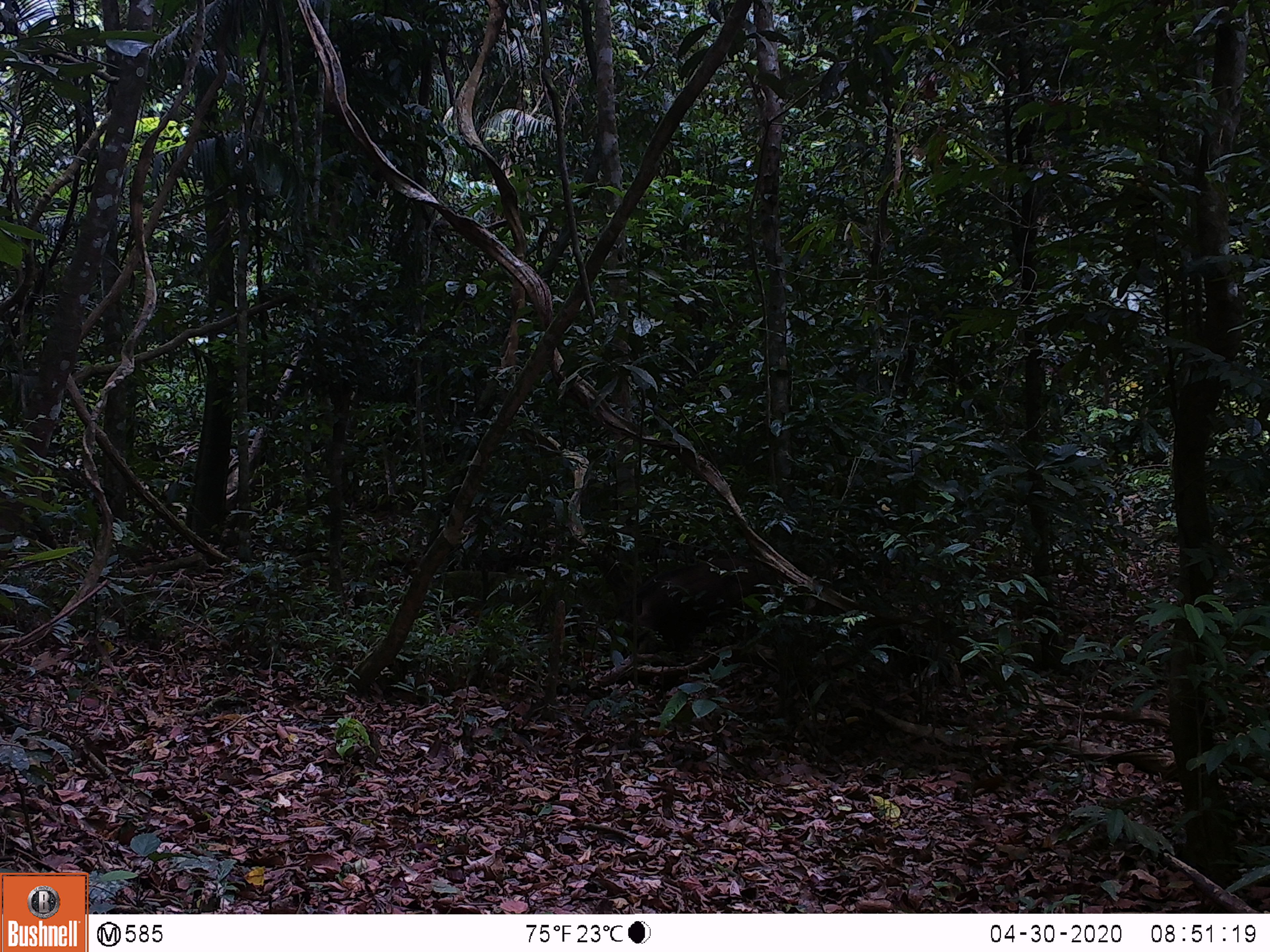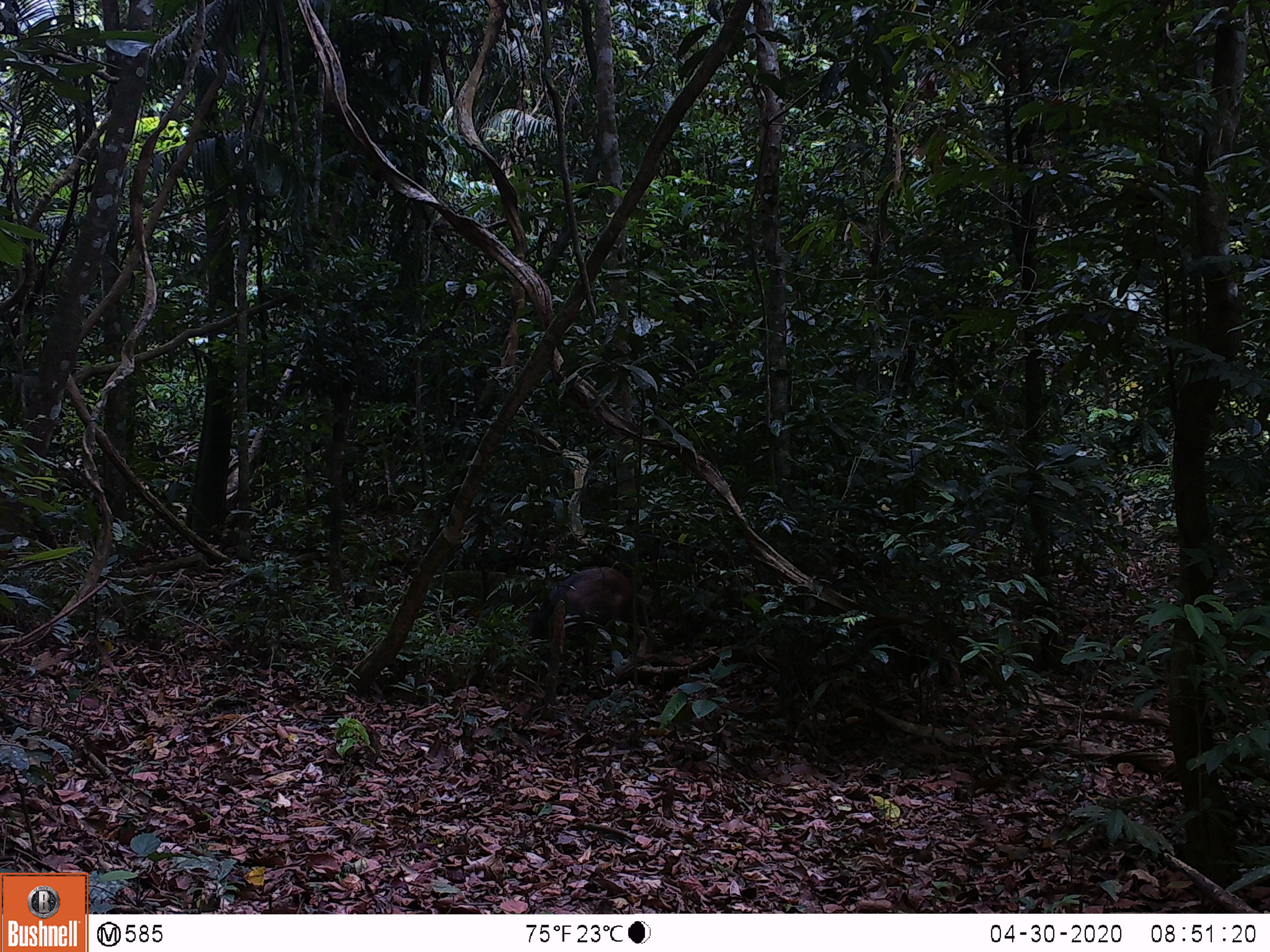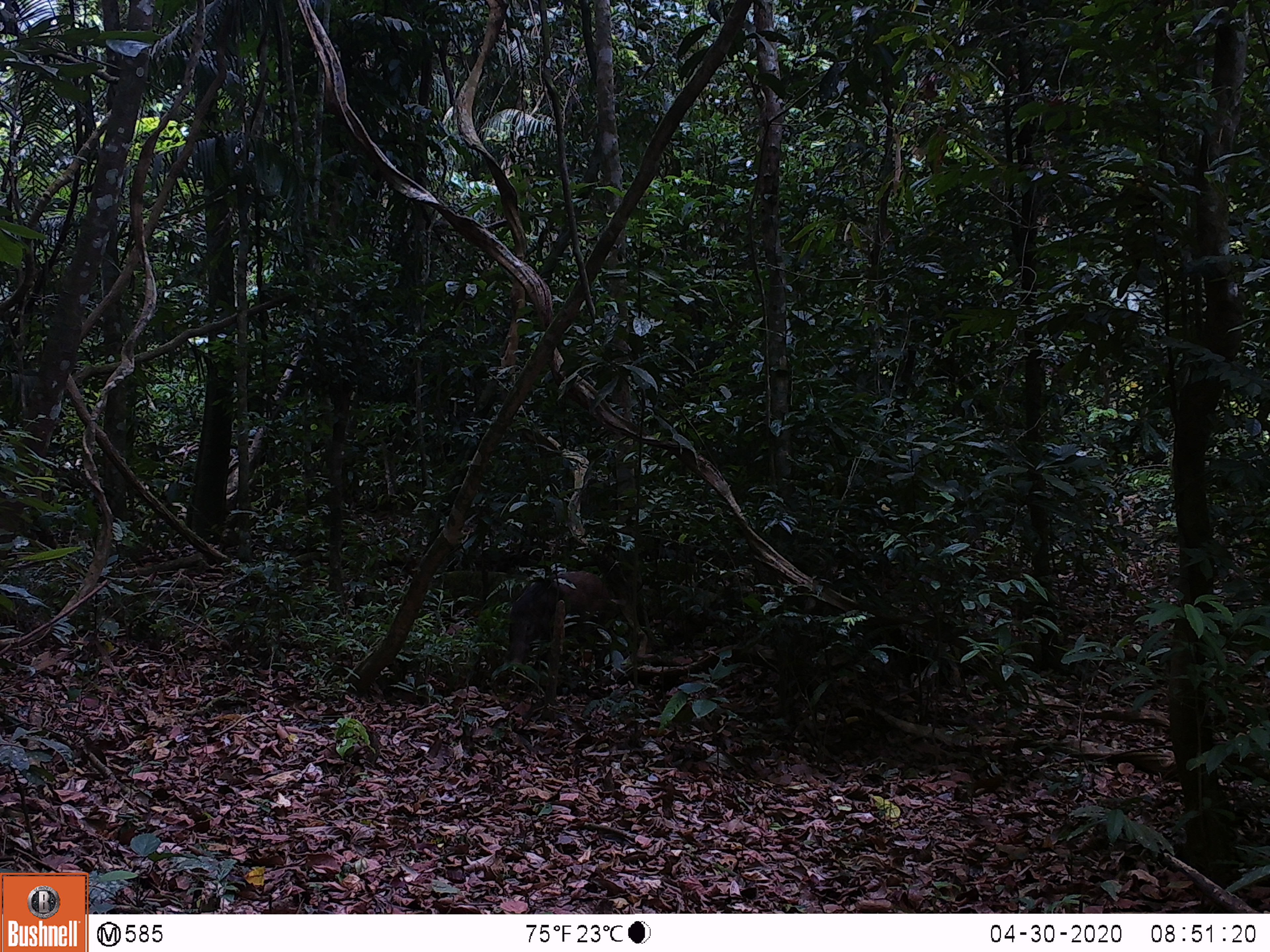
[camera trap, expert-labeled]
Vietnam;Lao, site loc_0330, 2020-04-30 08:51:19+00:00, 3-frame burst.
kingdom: Animalia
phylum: Chordata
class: Mammalia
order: Artiodactyla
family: Suidae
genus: Sus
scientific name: Sus scrofa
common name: eurasian wild pig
Eurasian wild pig (Sus scrofa). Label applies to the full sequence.